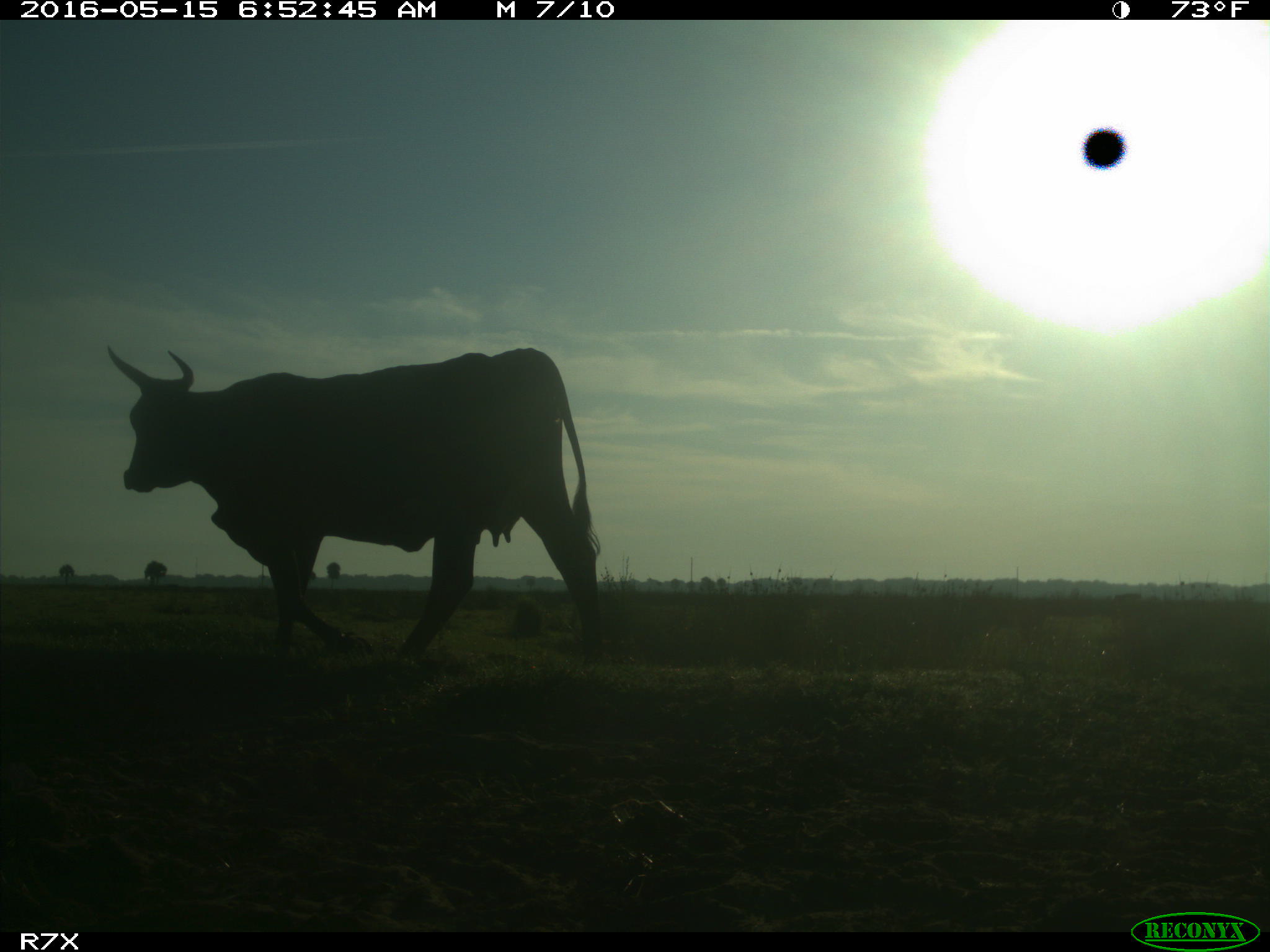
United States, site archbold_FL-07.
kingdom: Animalia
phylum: Chordata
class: Mammalia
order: Artiodactyla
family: Bovidae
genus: Bos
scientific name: Bos taurus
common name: domestic cow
Bos taurus (domestic cow).